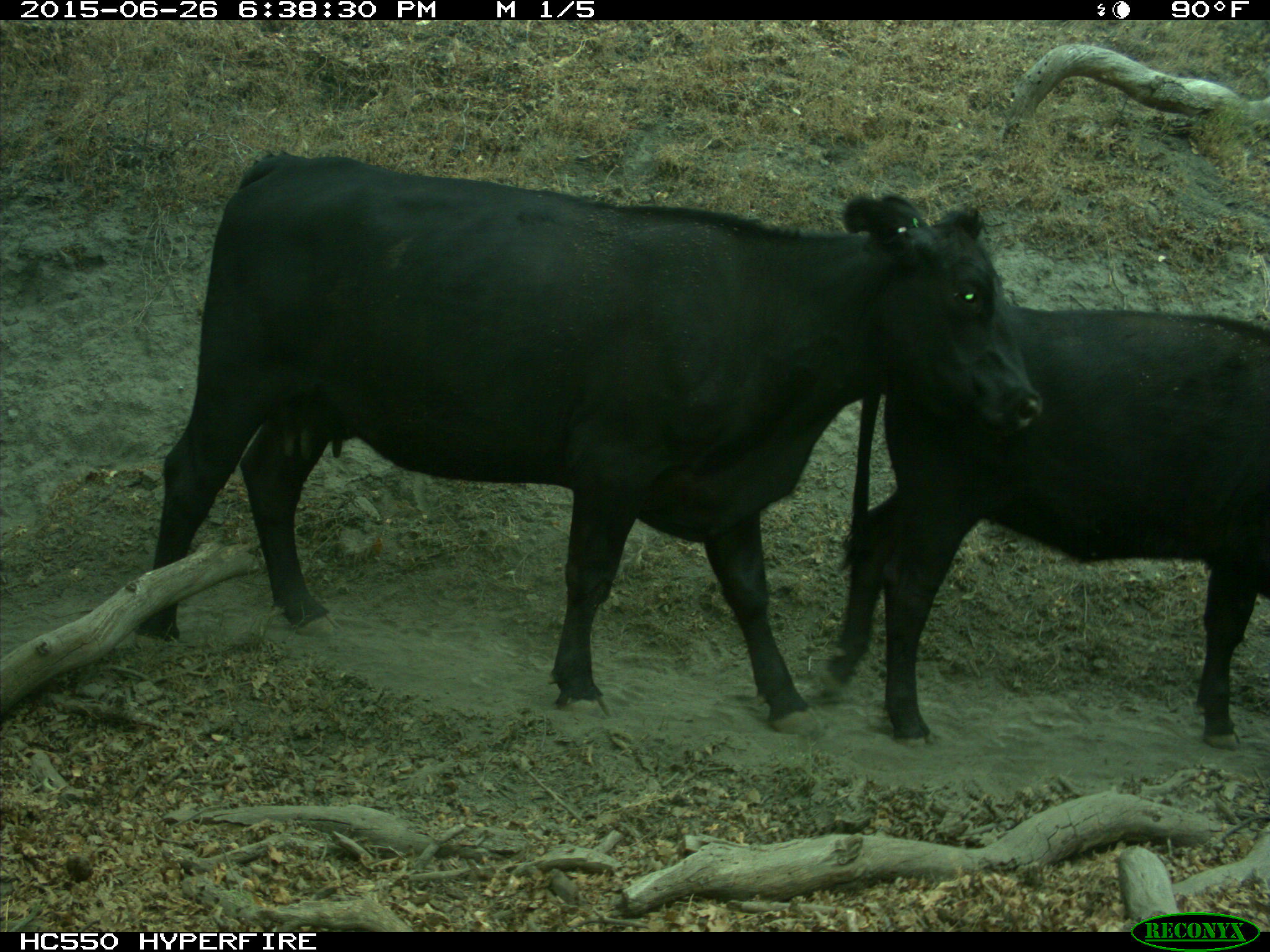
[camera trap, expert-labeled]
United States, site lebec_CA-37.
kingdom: Animalia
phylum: Chordata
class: Mammalia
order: Artiodactyla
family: Bovidae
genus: Bos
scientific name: Bos taurus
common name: domestic cow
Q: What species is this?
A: Bos taurus (domestic cow).